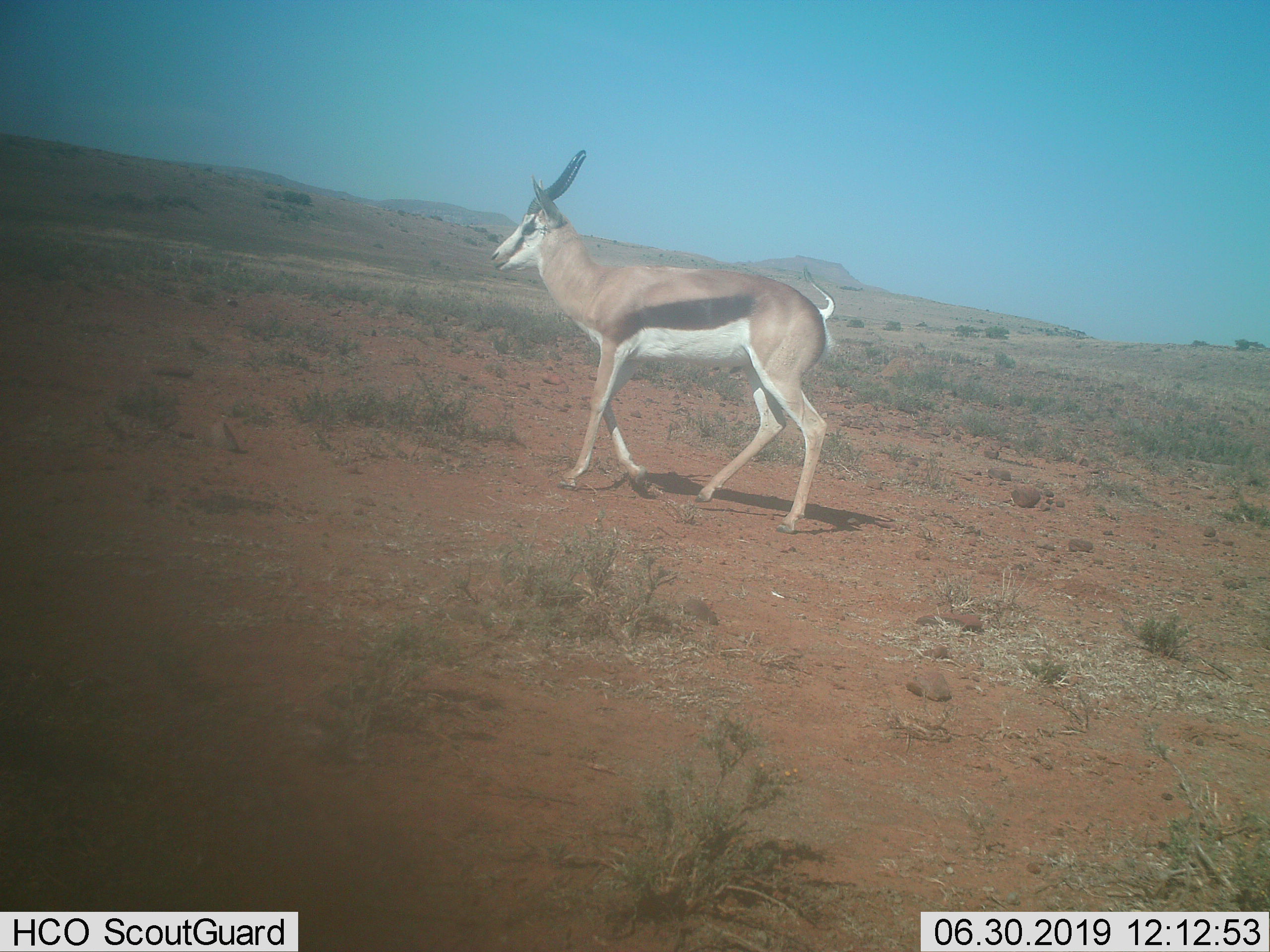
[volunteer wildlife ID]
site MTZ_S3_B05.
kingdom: Animalia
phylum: Chordata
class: Mammalia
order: Artiodactyla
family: Bovidae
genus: Antidorcas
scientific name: Antidorcas marsupialis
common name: springbok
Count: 1.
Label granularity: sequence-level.